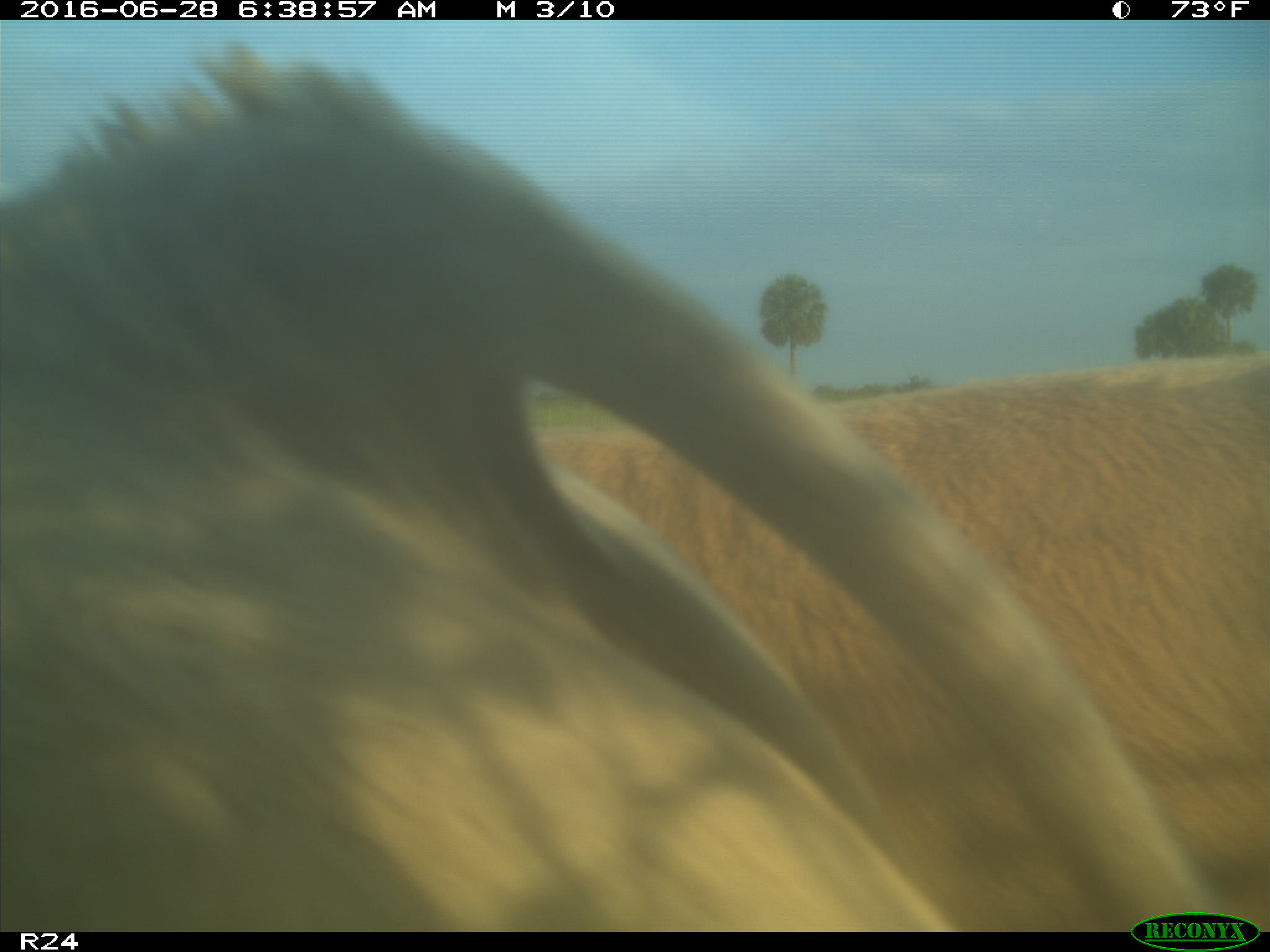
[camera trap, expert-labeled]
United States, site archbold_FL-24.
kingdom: Animalia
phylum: Chordata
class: Mammalia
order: Artiodactyla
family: Bovidae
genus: Bos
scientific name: Bos taurus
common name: domestic cow